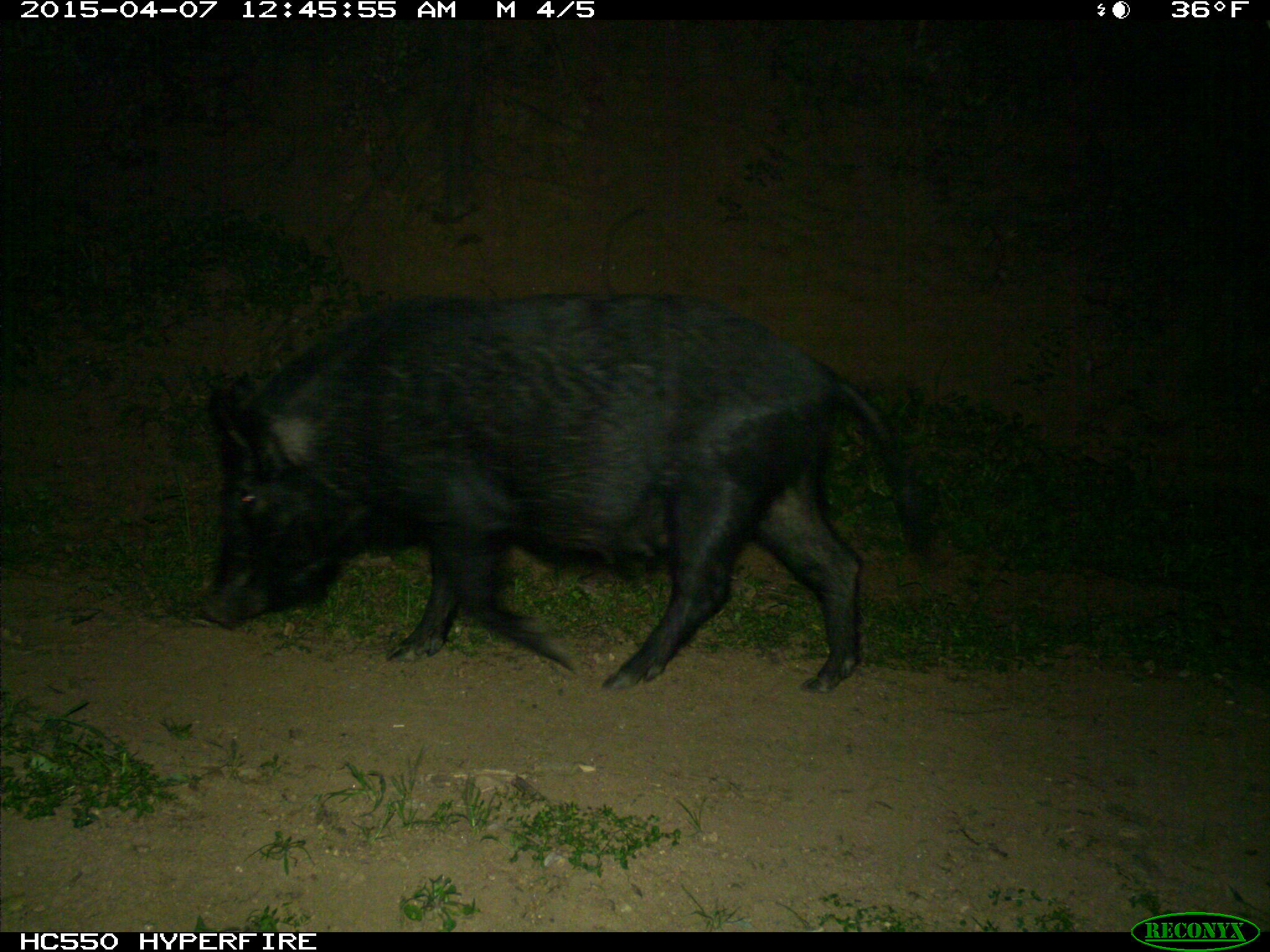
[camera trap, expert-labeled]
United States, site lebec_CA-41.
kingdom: Animalia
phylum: Chordata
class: Mammalia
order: Artiodactyla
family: Suidae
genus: Sus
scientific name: Sus scrofa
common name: wild boar